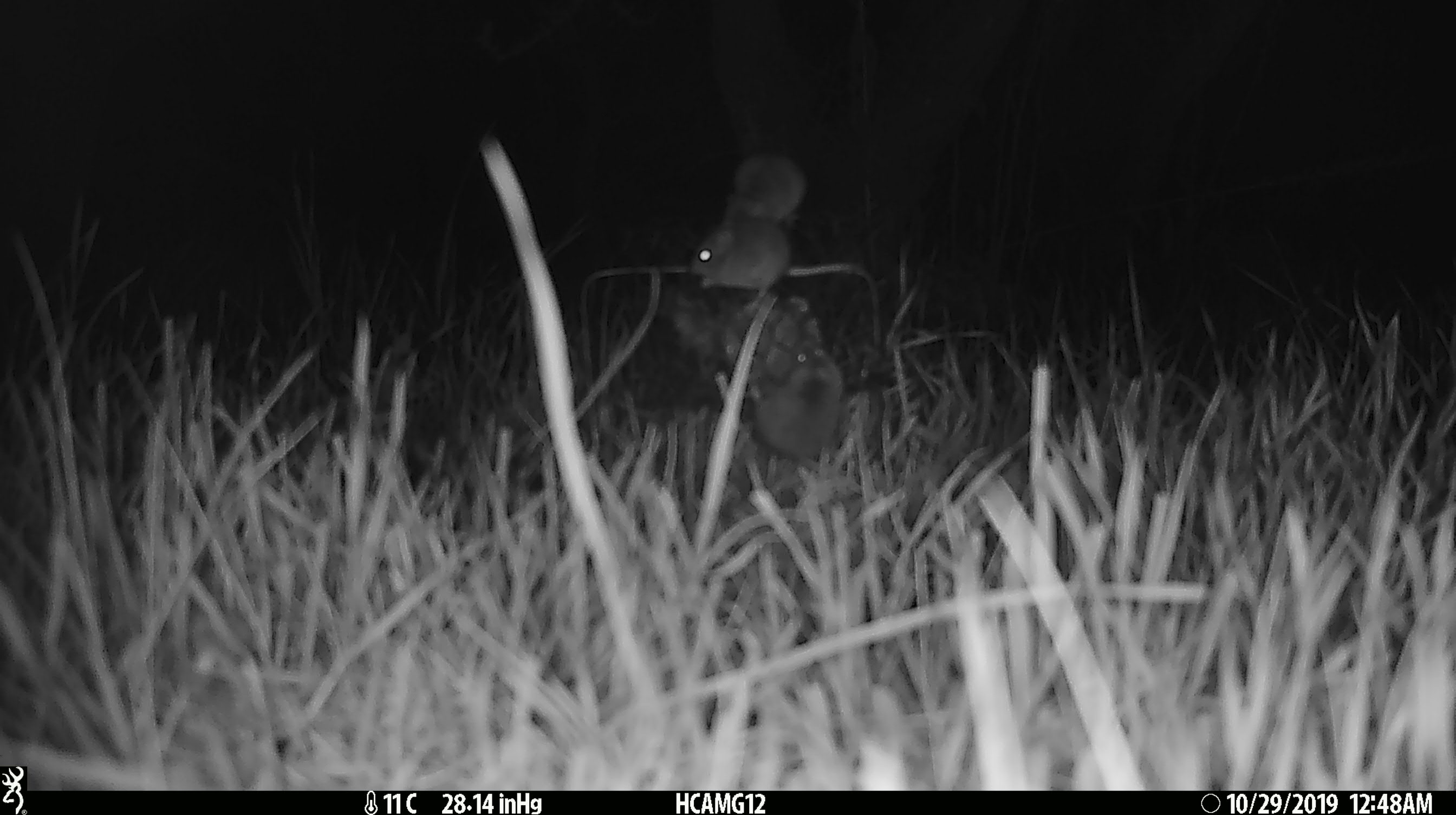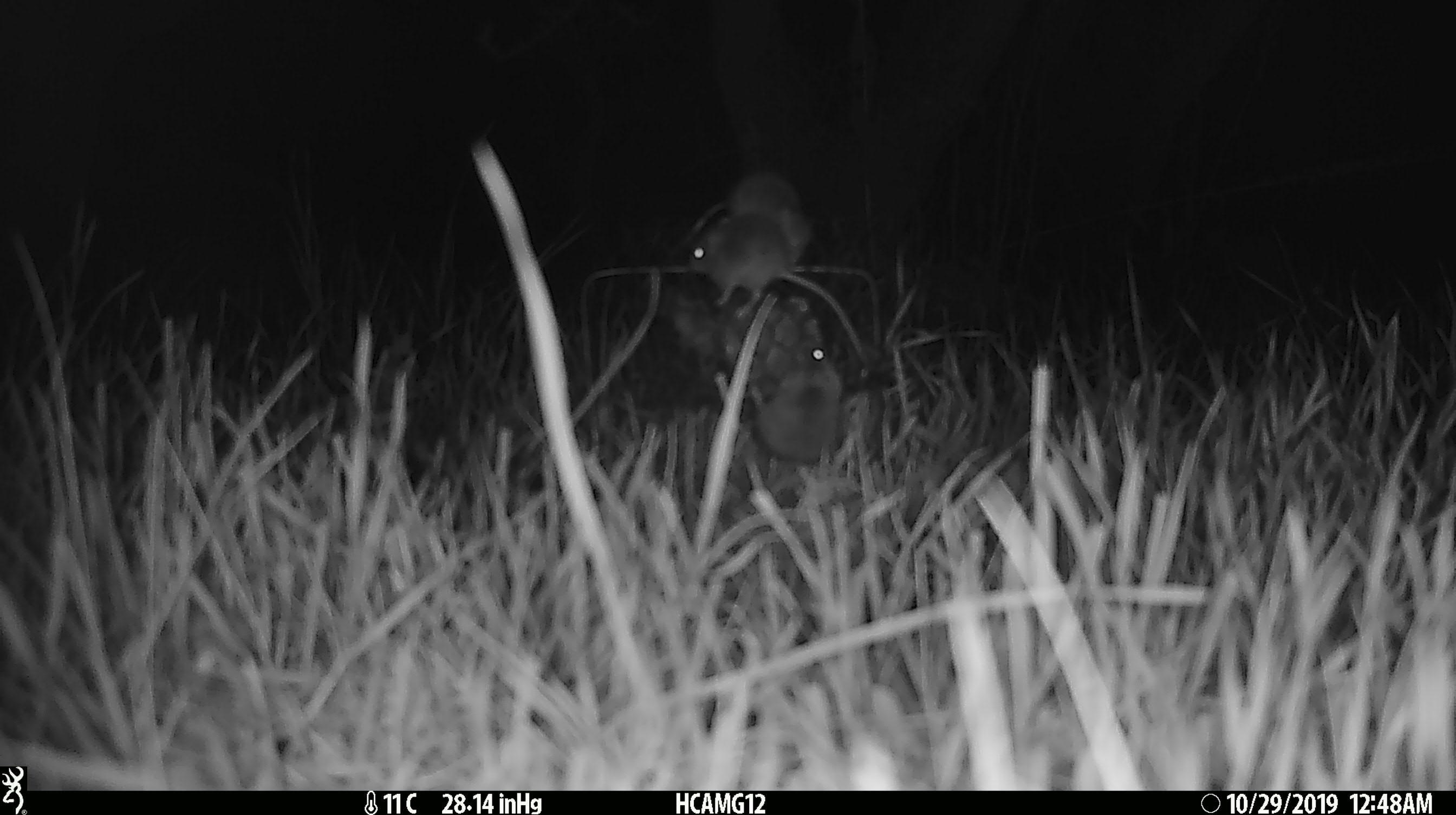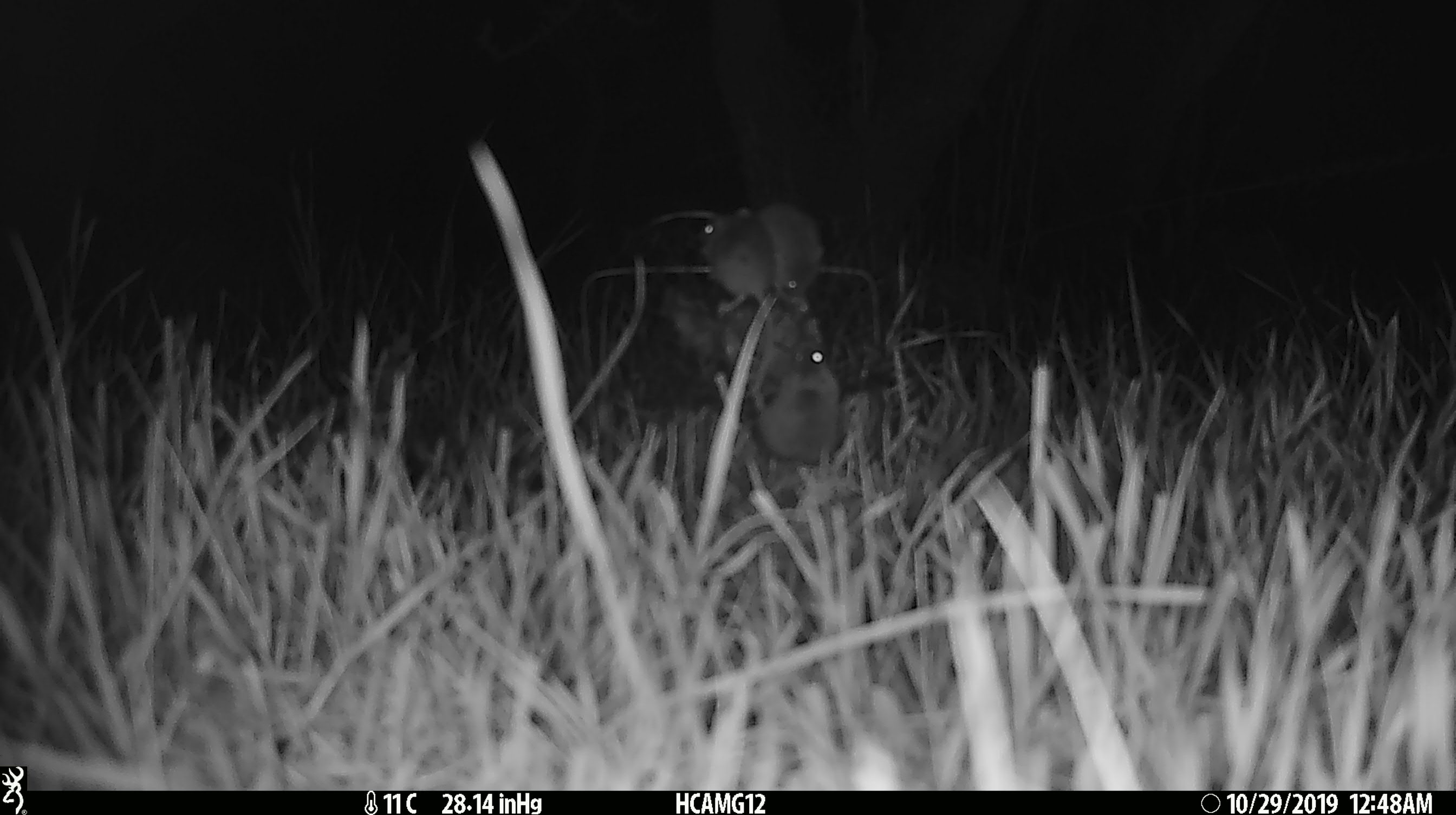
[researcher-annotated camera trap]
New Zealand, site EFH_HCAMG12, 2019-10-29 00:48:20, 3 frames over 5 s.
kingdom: Animalia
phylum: Chordata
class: Mammalia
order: Rodentia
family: Muridae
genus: Mus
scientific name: Mus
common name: mouse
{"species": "mouse (Mus)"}